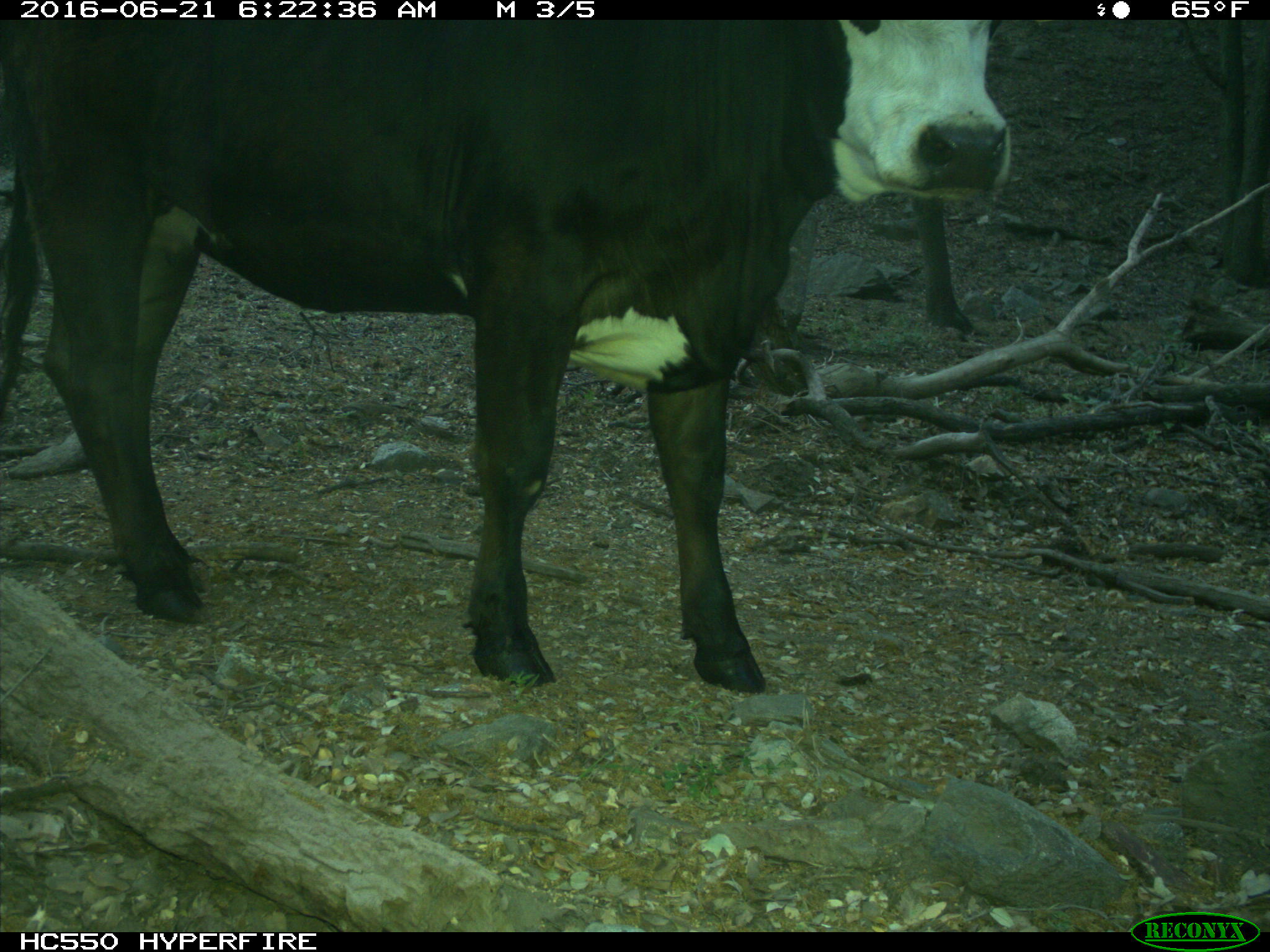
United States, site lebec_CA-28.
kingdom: Animalia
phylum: Chordata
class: Mammalia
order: Artiodactyla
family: Bovidae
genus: Bos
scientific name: Bos taurus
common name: domestic cow